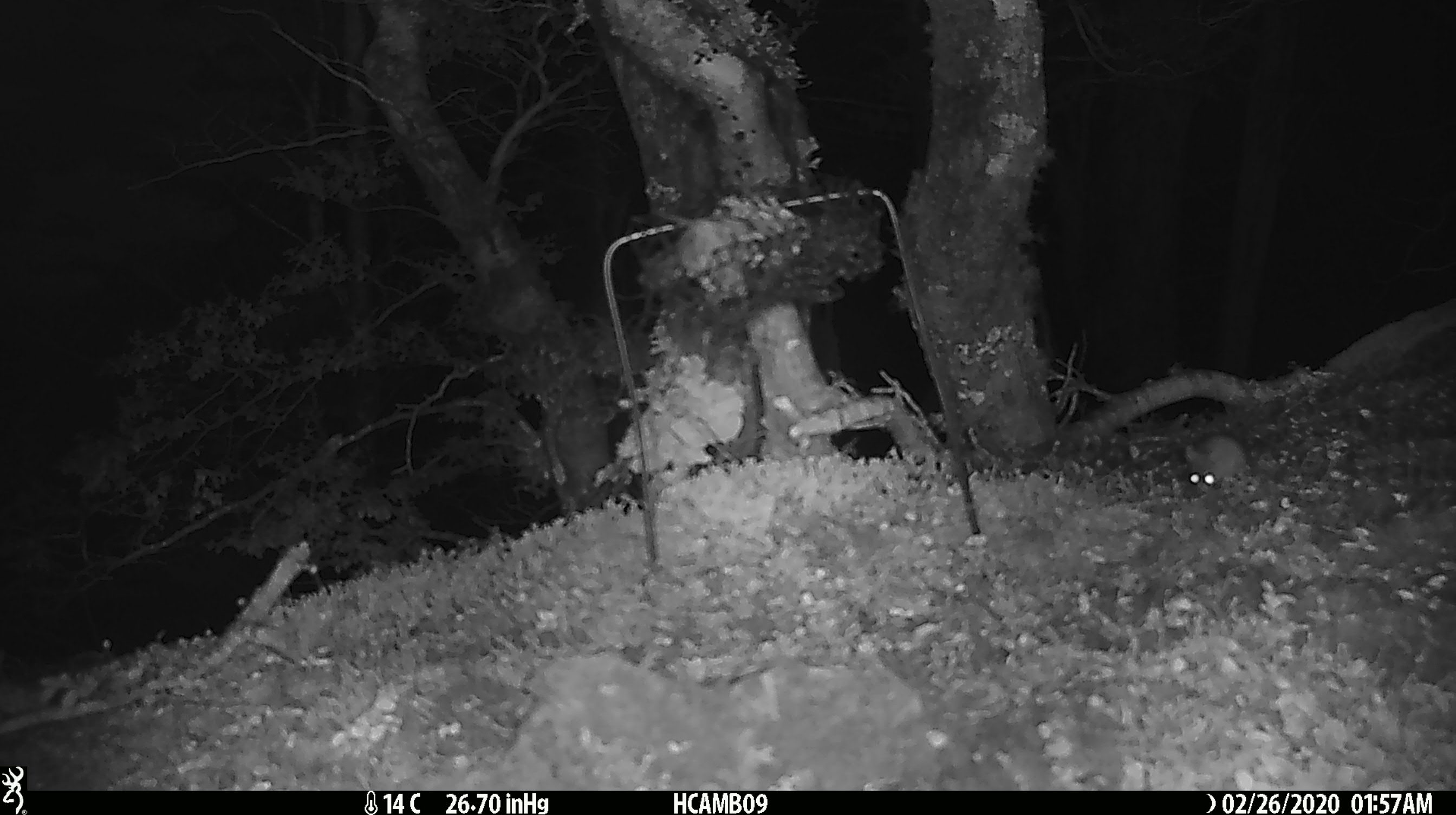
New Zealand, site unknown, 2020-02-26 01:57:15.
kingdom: Animalia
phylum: Chordata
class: Mammalia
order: Rodentia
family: Muridae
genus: Mus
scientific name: Mus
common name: mouse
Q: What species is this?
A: Mouse (Mus).